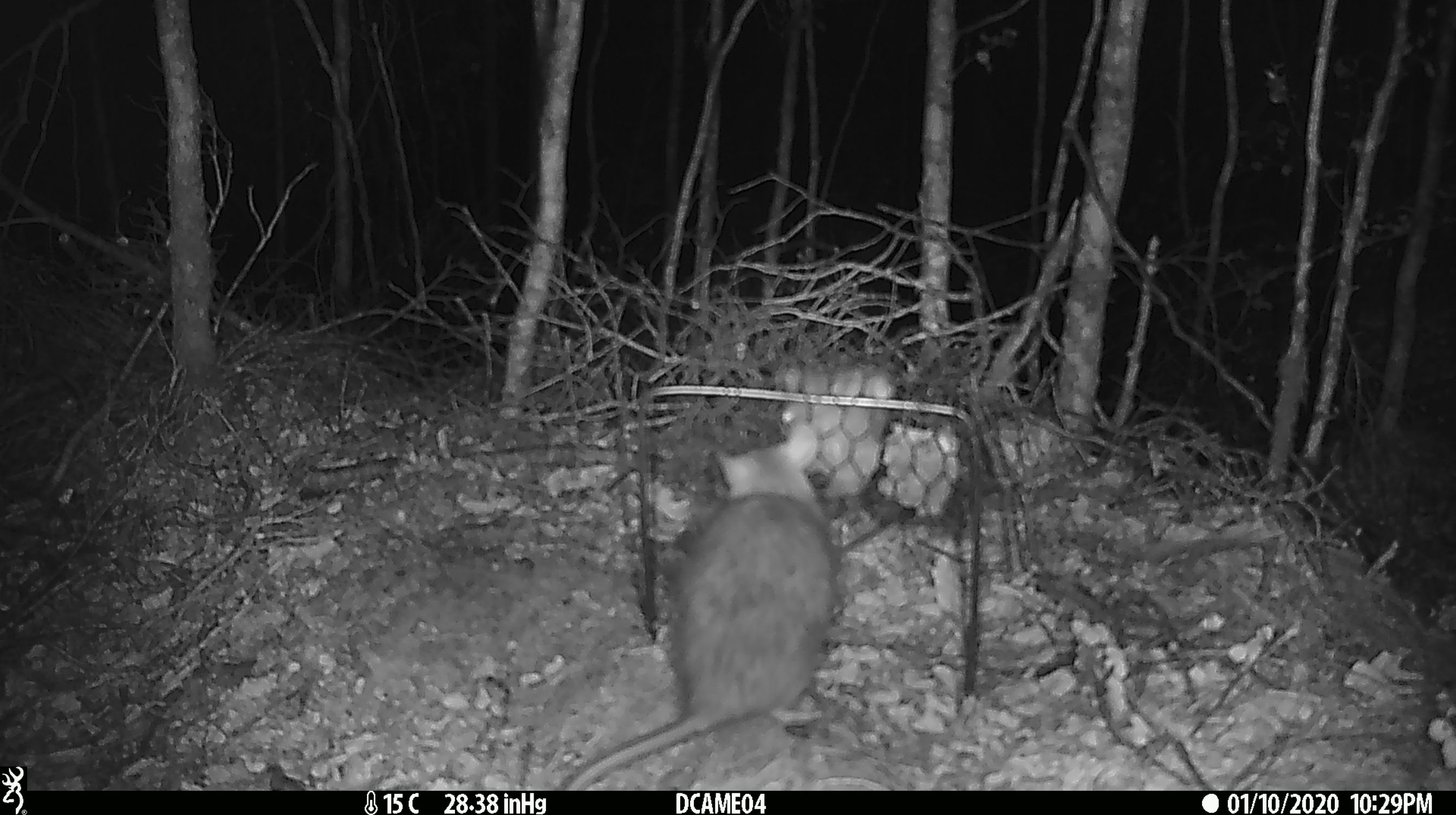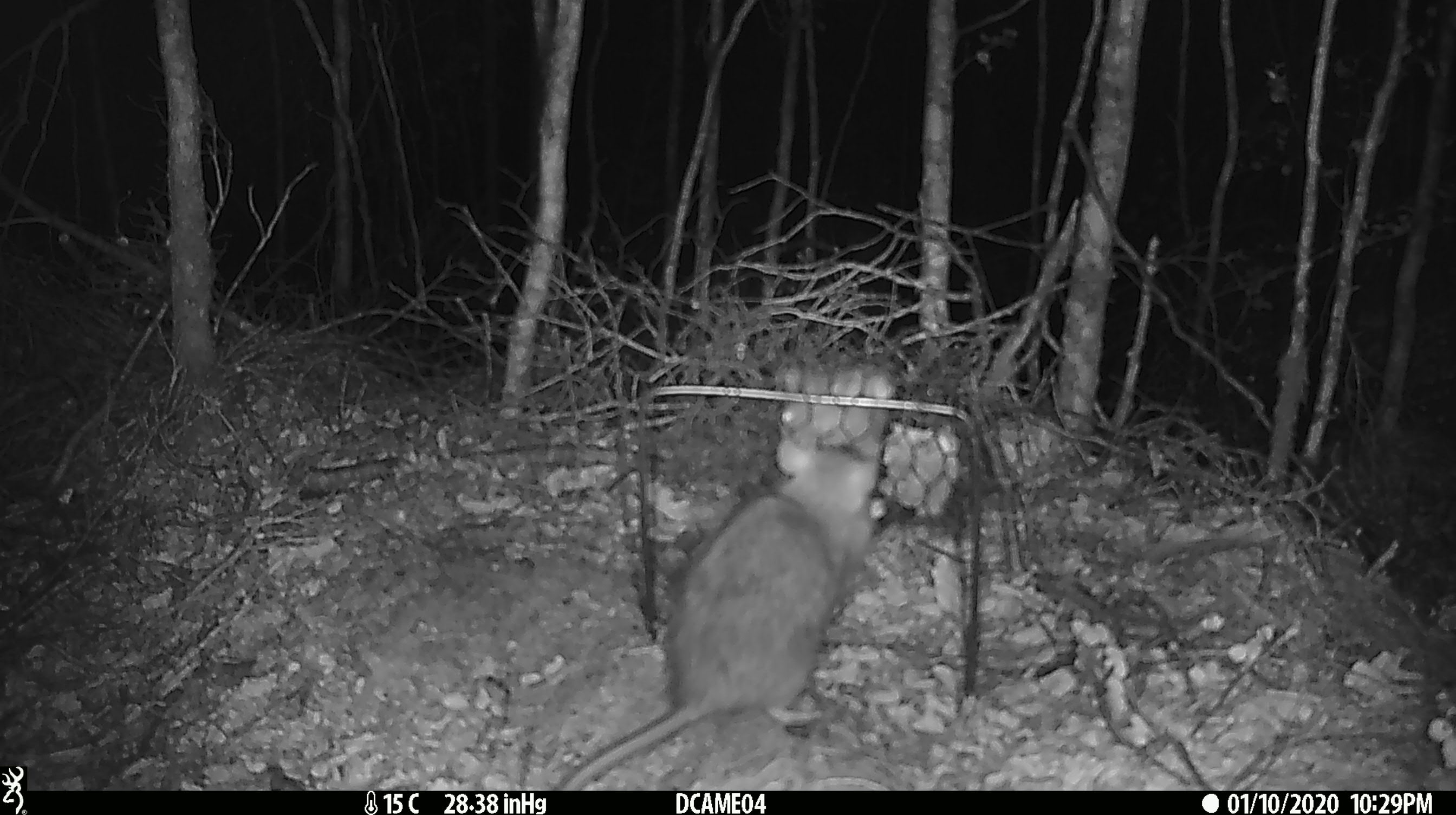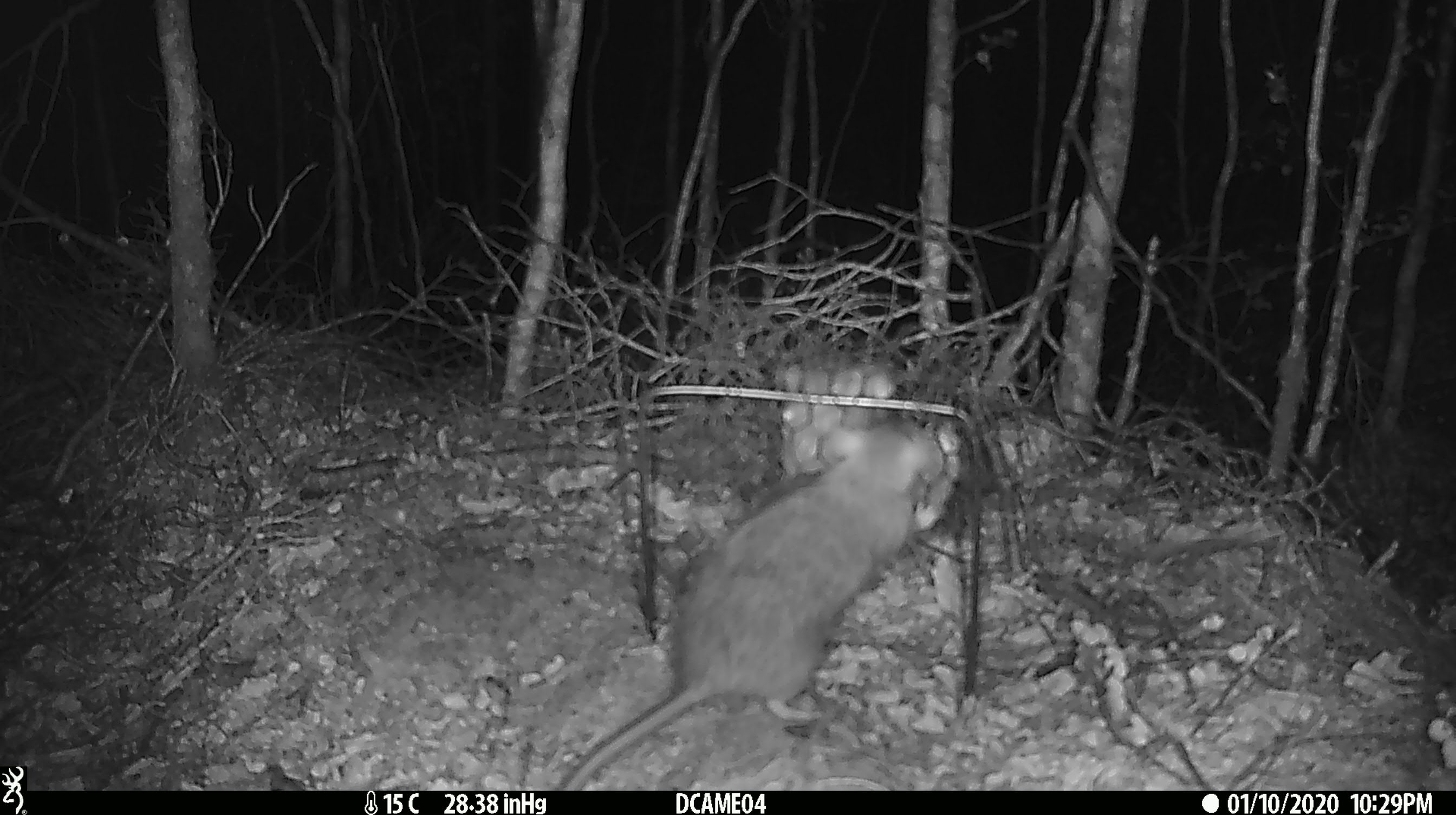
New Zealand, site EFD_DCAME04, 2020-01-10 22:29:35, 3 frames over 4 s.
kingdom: Animalia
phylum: Chordata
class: Mammalia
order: Rodentia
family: Muridae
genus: Rattus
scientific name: Rattus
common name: rat